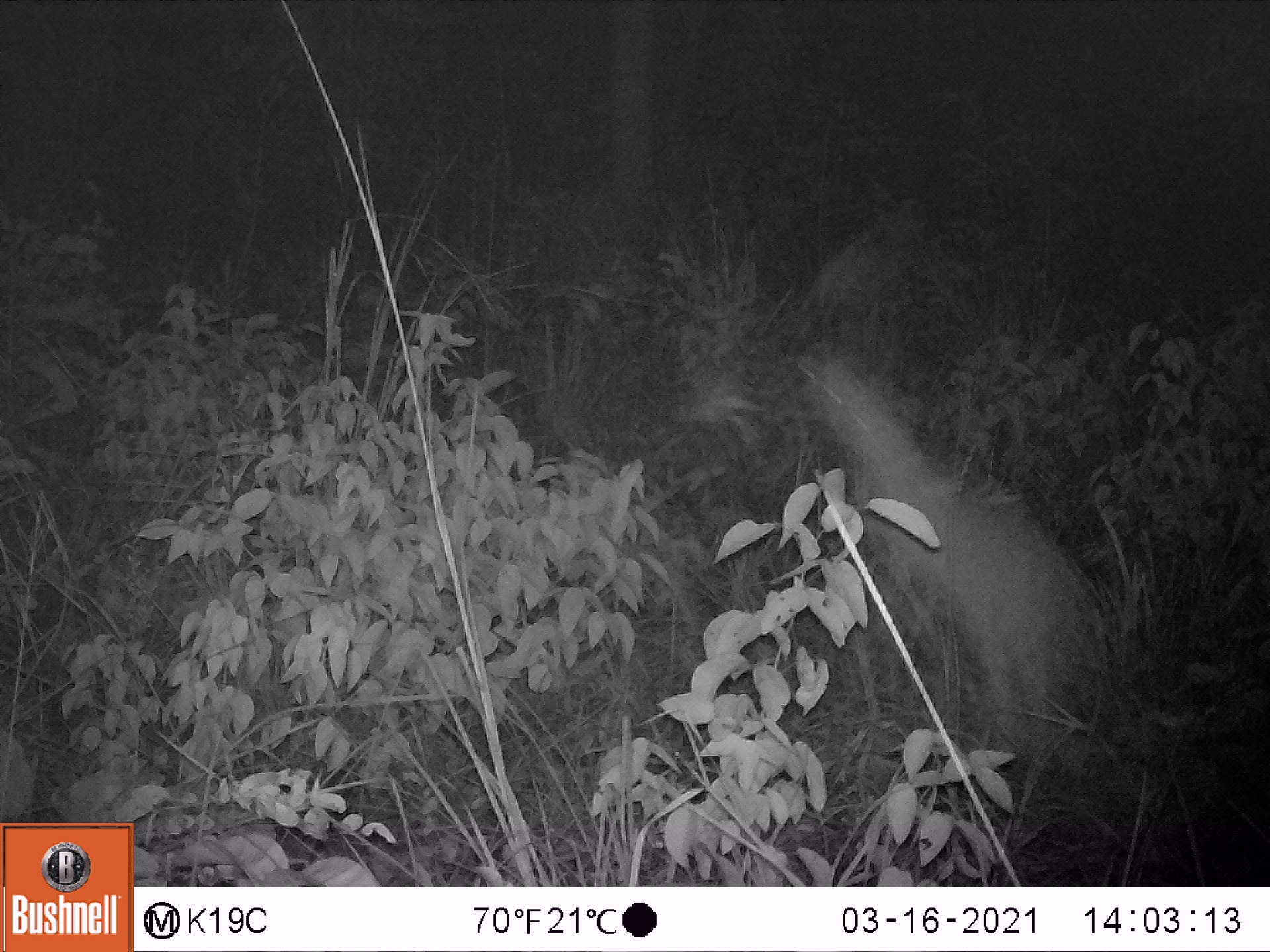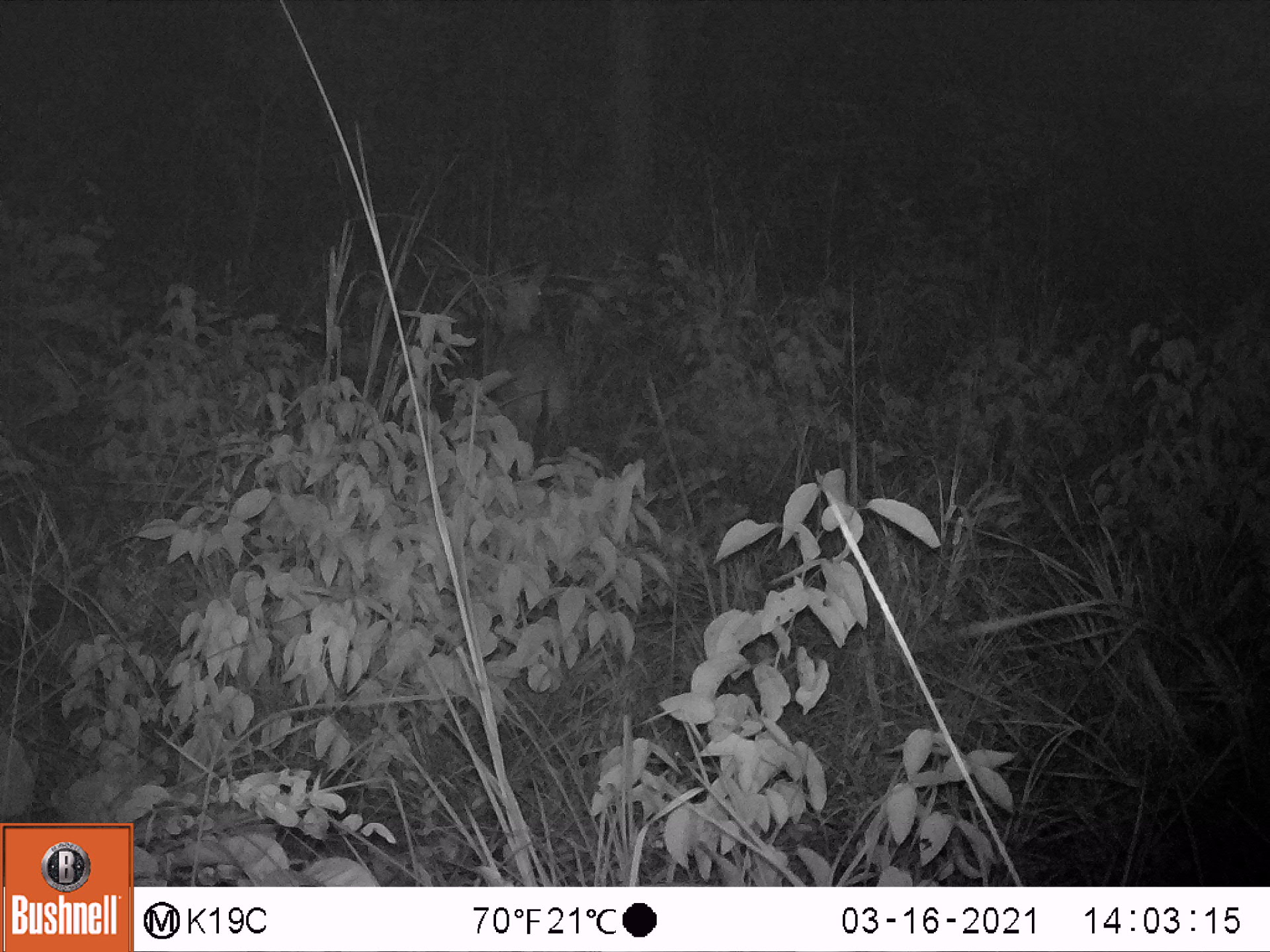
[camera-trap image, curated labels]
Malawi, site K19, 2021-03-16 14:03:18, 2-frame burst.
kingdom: Animalia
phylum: Chordata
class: Mammalia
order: Artiodactyla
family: Bovidae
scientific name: Antilopinae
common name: small antelope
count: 1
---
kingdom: Animalia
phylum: Chordata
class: Mammalia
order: Artiodactyla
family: Bovidae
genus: Sylvicapra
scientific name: Sylvicapra grimmia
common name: common duiker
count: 1